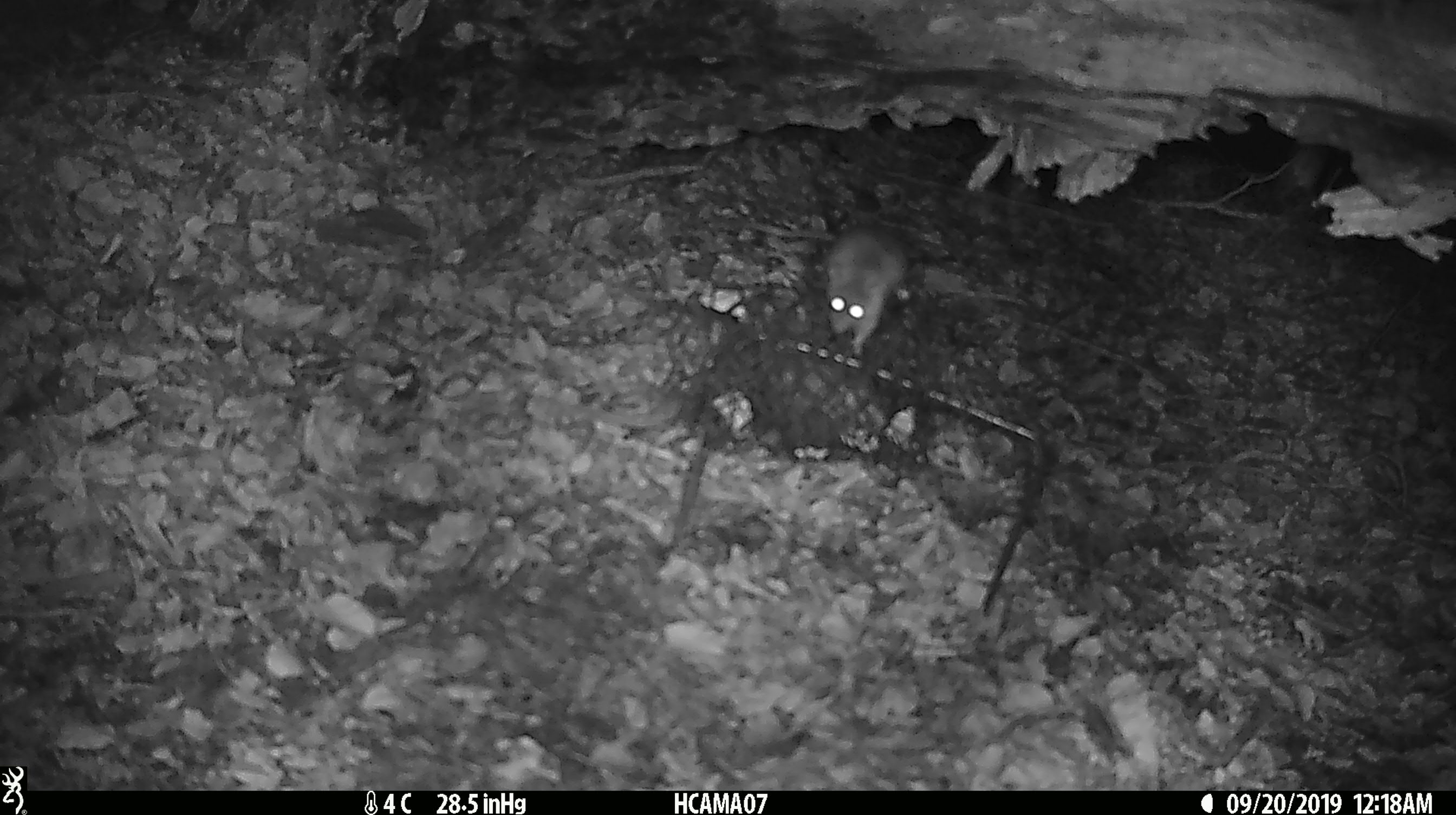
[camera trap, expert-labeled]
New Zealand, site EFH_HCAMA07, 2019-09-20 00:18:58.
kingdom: Animalia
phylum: Chordata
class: Mammalia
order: Rodentia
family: Muridae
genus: Mus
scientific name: Mus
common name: mouse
Mouse (Mus).